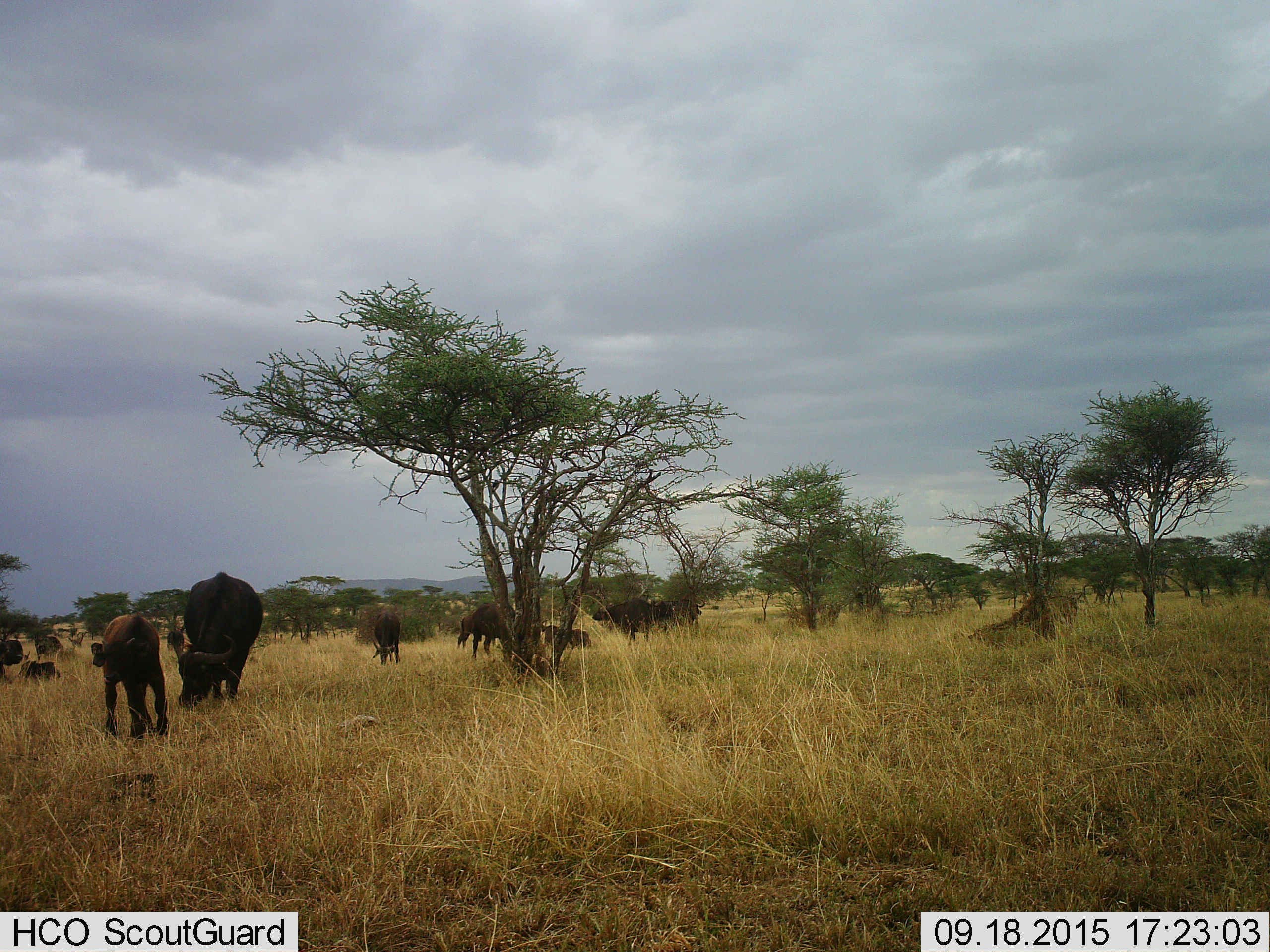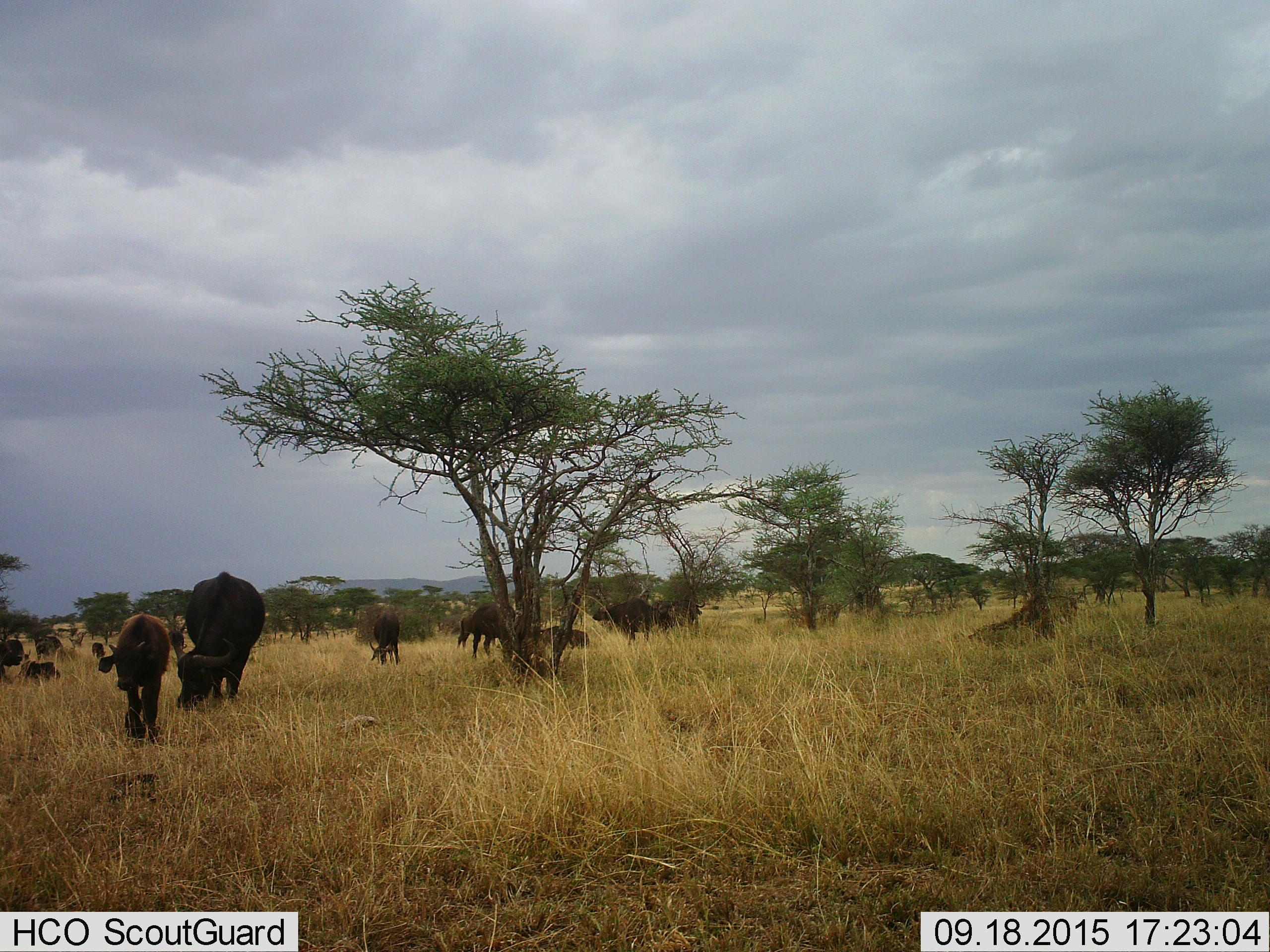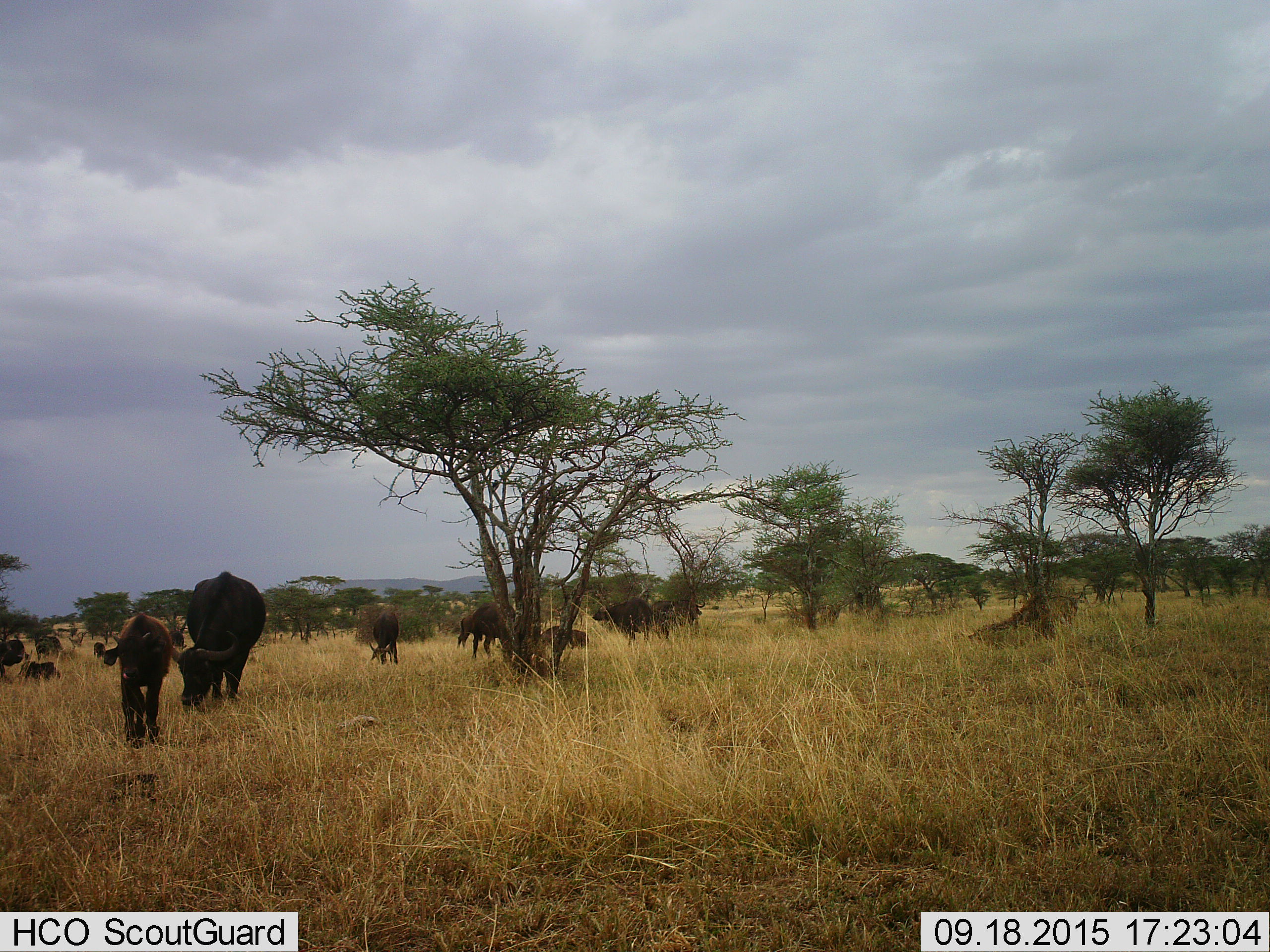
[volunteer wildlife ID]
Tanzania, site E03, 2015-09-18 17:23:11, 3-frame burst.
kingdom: Animalia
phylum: Chordata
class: Mammalia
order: Artiodactyla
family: Bovidae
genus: Syncerus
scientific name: Syncerus caffer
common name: cape buffalo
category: buffalo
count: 11-50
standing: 53%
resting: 20%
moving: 47%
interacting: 0%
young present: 67%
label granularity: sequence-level